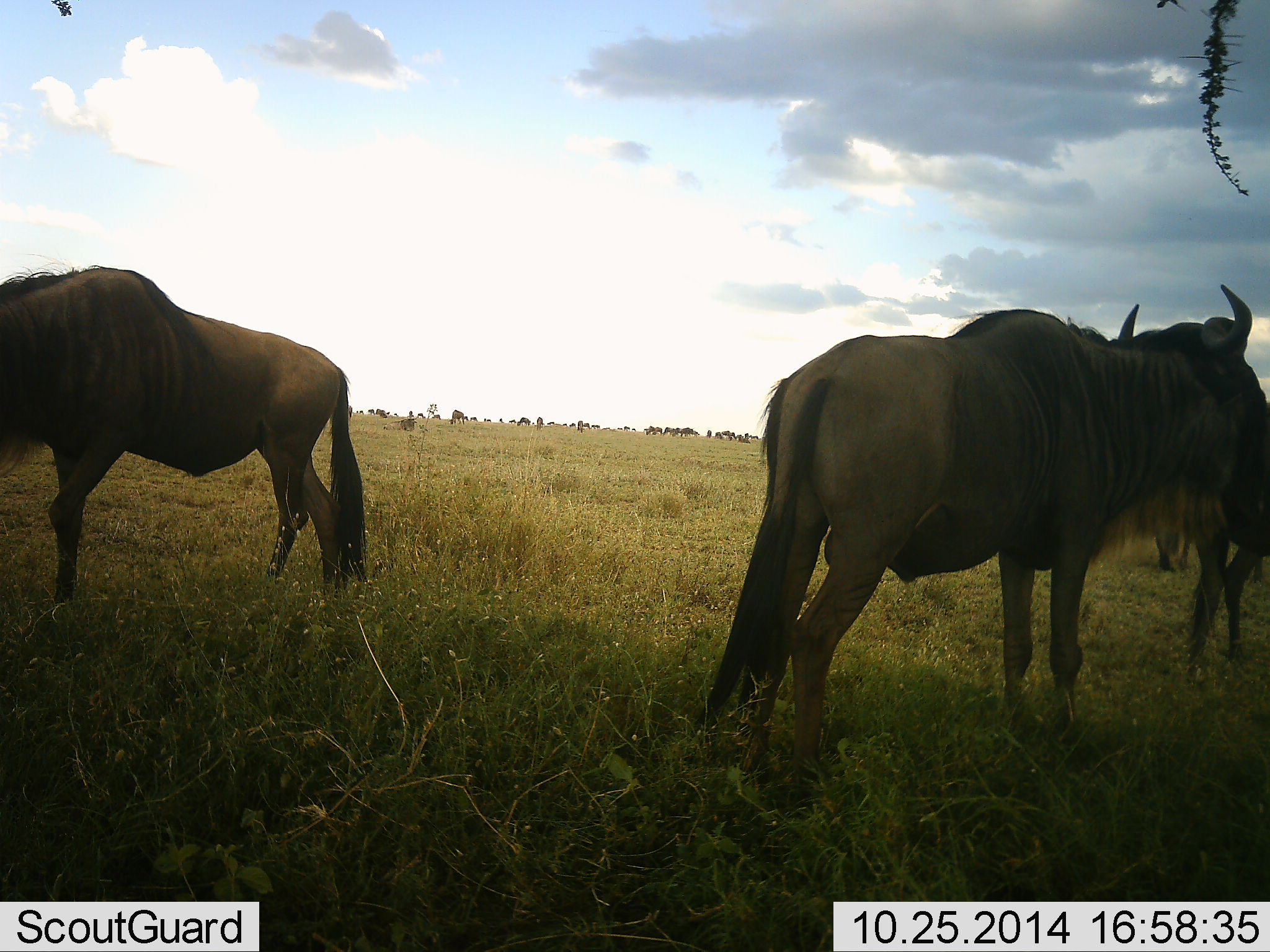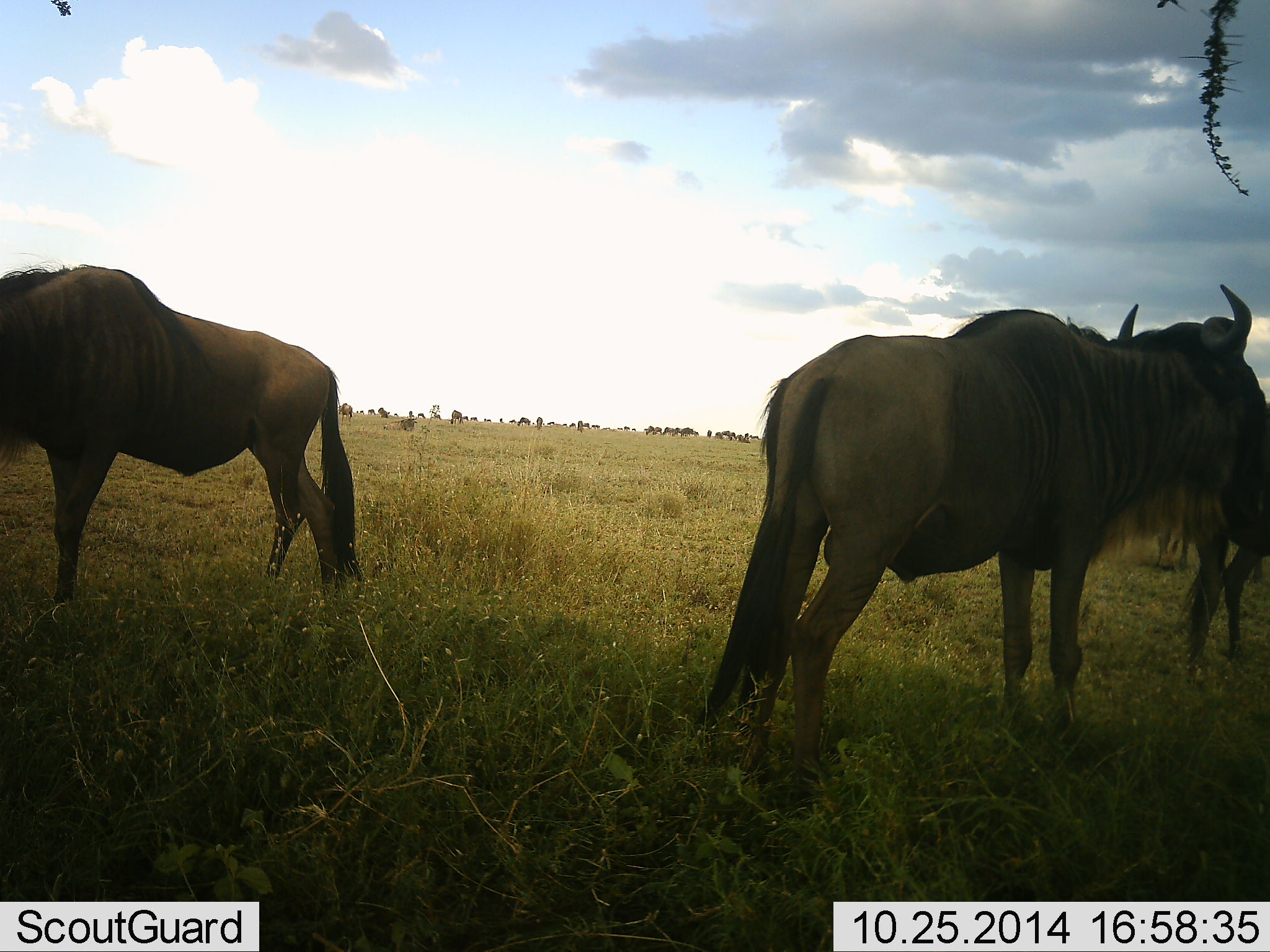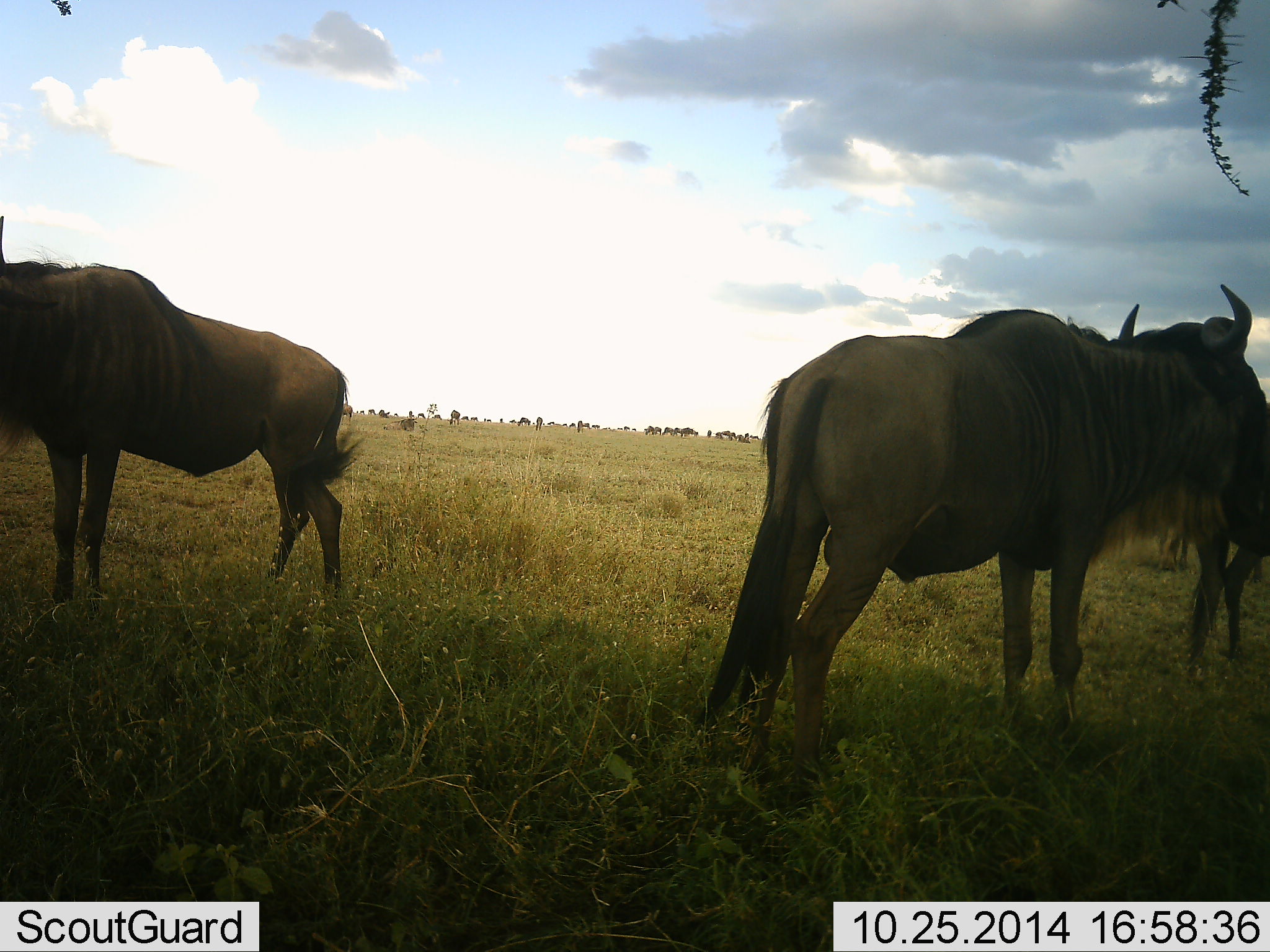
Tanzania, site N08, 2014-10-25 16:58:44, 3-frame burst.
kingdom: Animalia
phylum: Chordata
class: Mammalia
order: Artiodactyla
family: Bovidae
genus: Connochaetes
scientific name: Connochaetes taurinus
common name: blue wildebeest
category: wildebeest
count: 3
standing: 90%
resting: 0%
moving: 20%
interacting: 0%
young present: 0%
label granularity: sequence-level